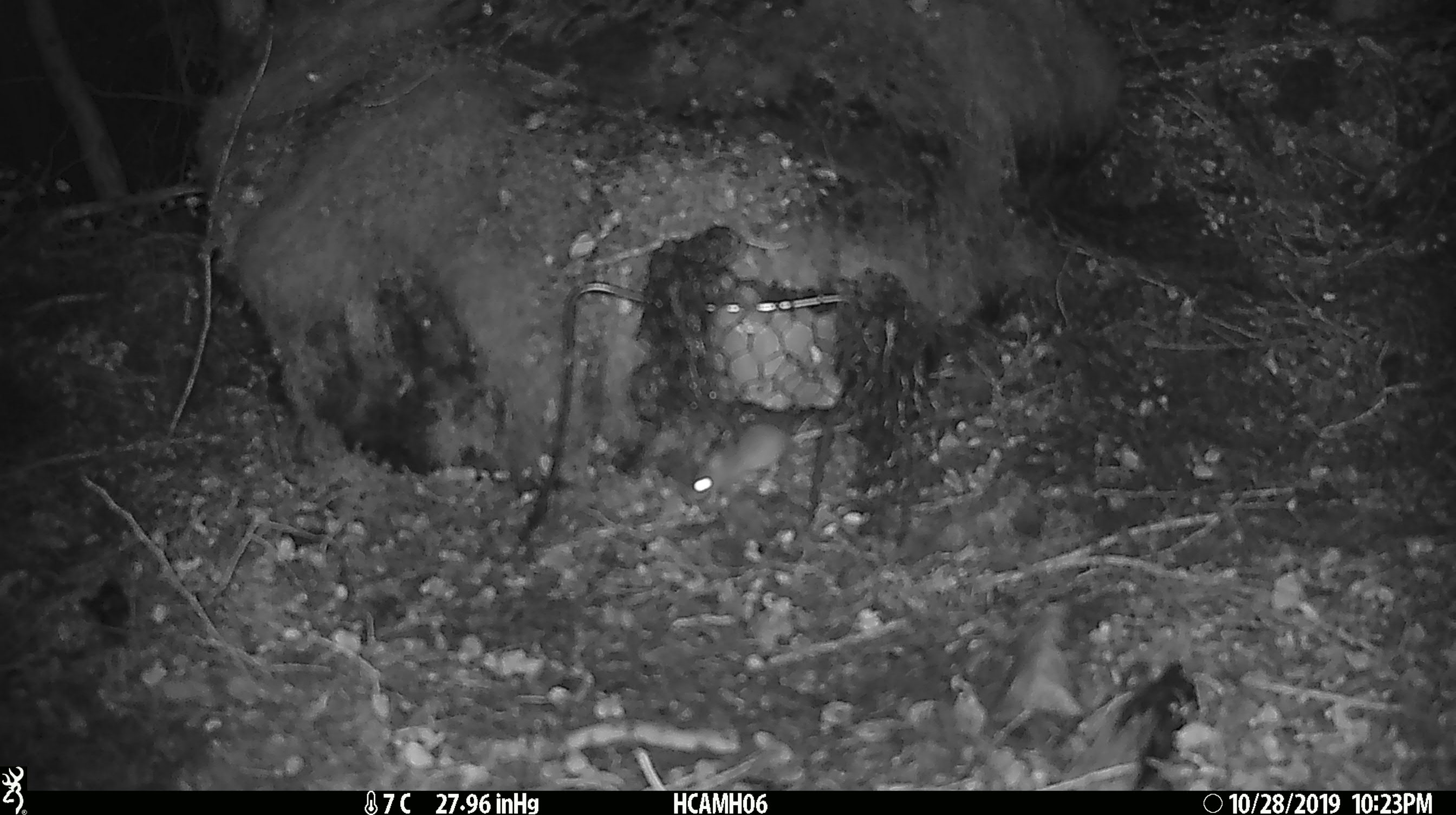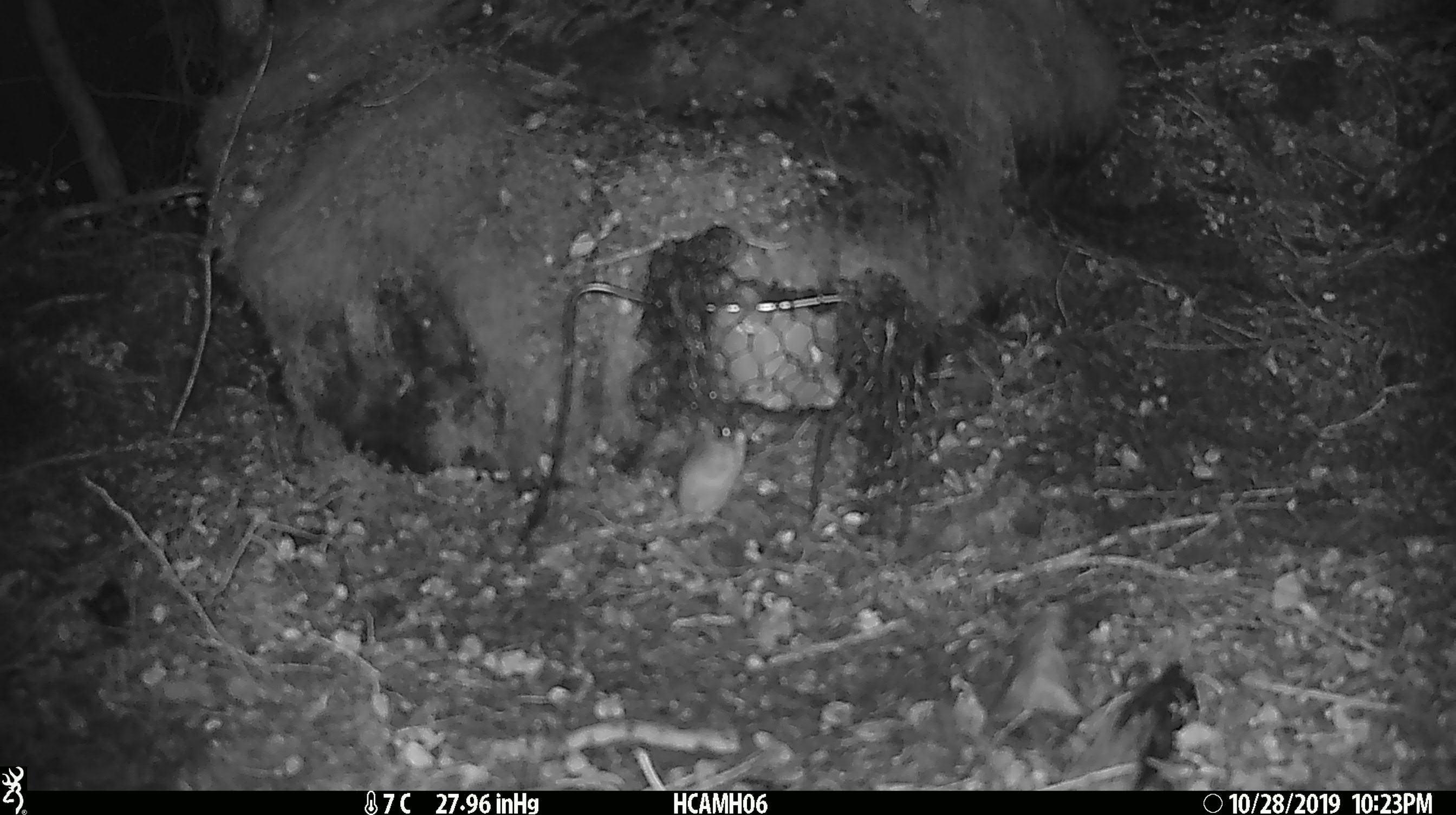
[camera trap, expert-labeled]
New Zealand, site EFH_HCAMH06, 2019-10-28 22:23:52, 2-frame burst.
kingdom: Animalia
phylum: Chordata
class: Mammalia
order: Rodentia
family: Muridae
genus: Mus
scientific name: Mus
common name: mouse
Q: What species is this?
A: Mouse (Mus).